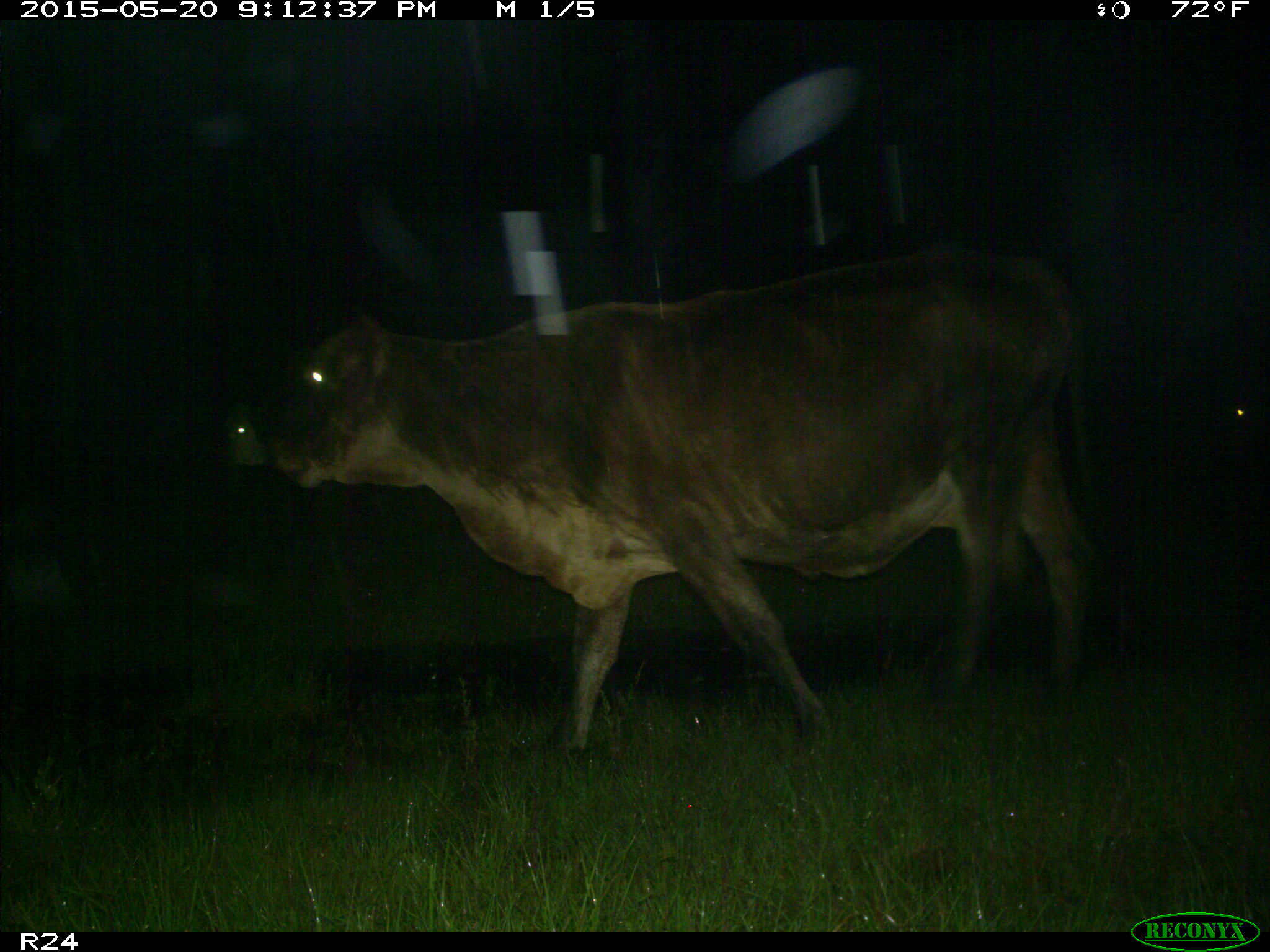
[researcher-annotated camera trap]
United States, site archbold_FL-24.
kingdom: Animalia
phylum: Chordata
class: Mammalia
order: Artiodactyla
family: Bovidae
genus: Bos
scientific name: Bos taurus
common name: domestic cow